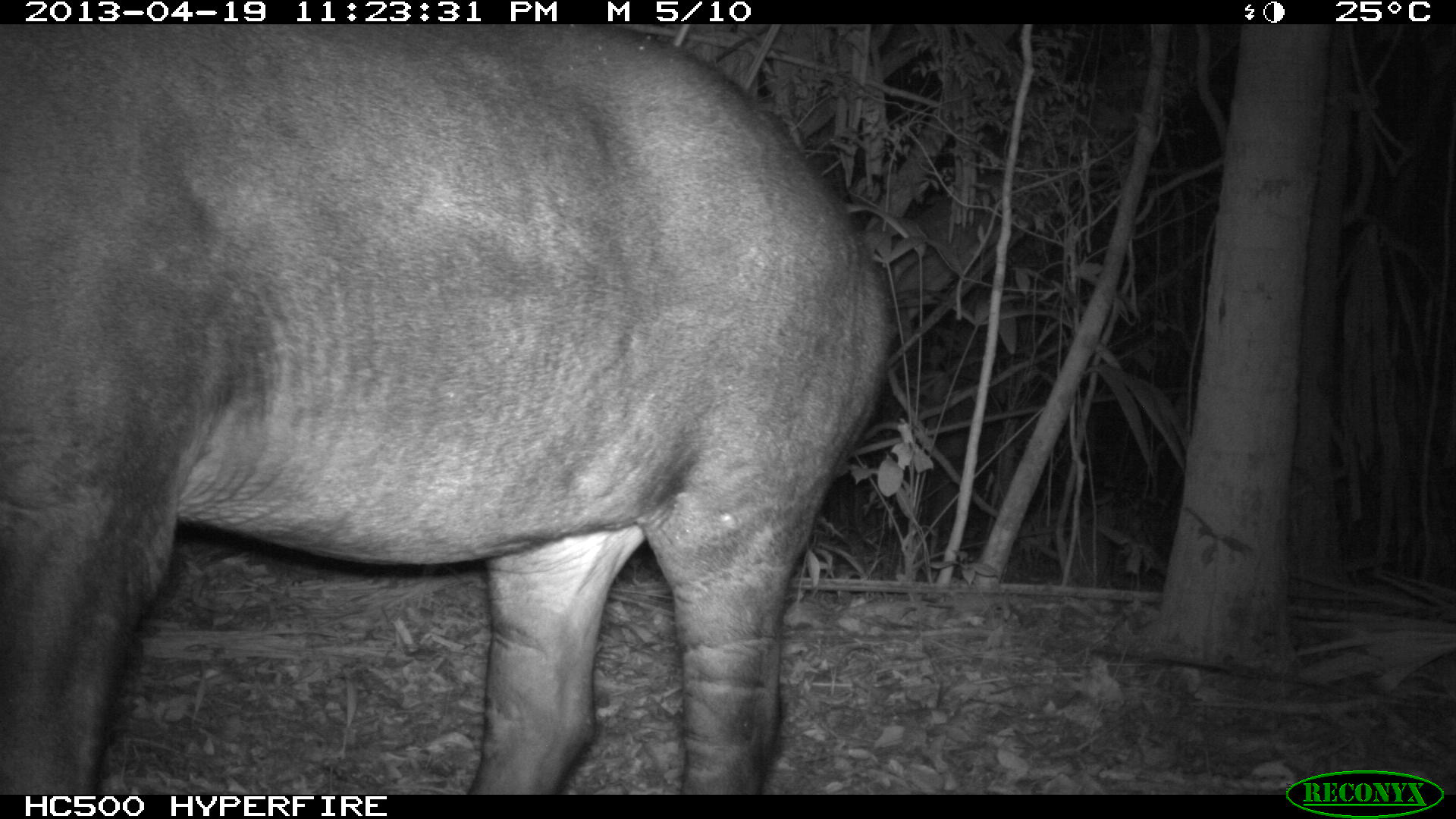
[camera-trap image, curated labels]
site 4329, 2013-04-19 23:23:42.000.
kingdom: Animalia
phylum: Chordata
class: Mammalia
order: Perissodactyla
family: Tapiridae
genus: Tapirus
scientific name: Tapirus bairdii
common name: baird's tapir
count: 1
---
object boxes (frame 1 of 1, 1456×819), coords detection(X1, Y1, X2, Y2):
tapirus bairdii: detection(0, 25, 892, 793)